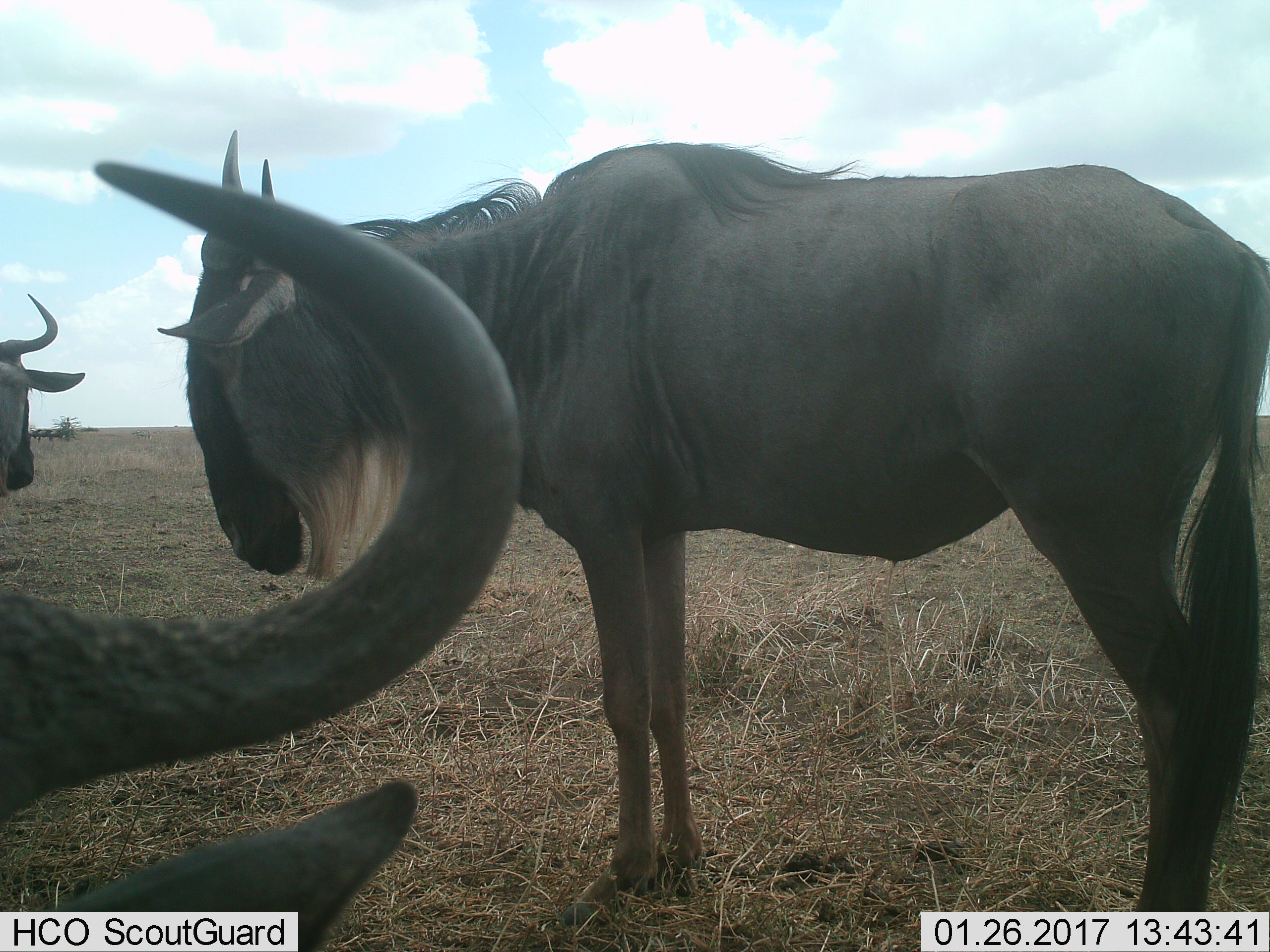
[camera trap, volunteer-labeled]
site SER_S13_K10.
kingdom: Animalia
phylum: Chordata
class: Mammalia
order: Artiodactyla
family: Bovidae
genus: Connochaetes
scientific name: Connochaetes taurinus taurinus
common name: blue wildebeest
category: wildebeestblue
Wildebeestblue (blue wildebeest) (Connochaetes taurinus taurinus), count 3. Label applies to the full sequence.